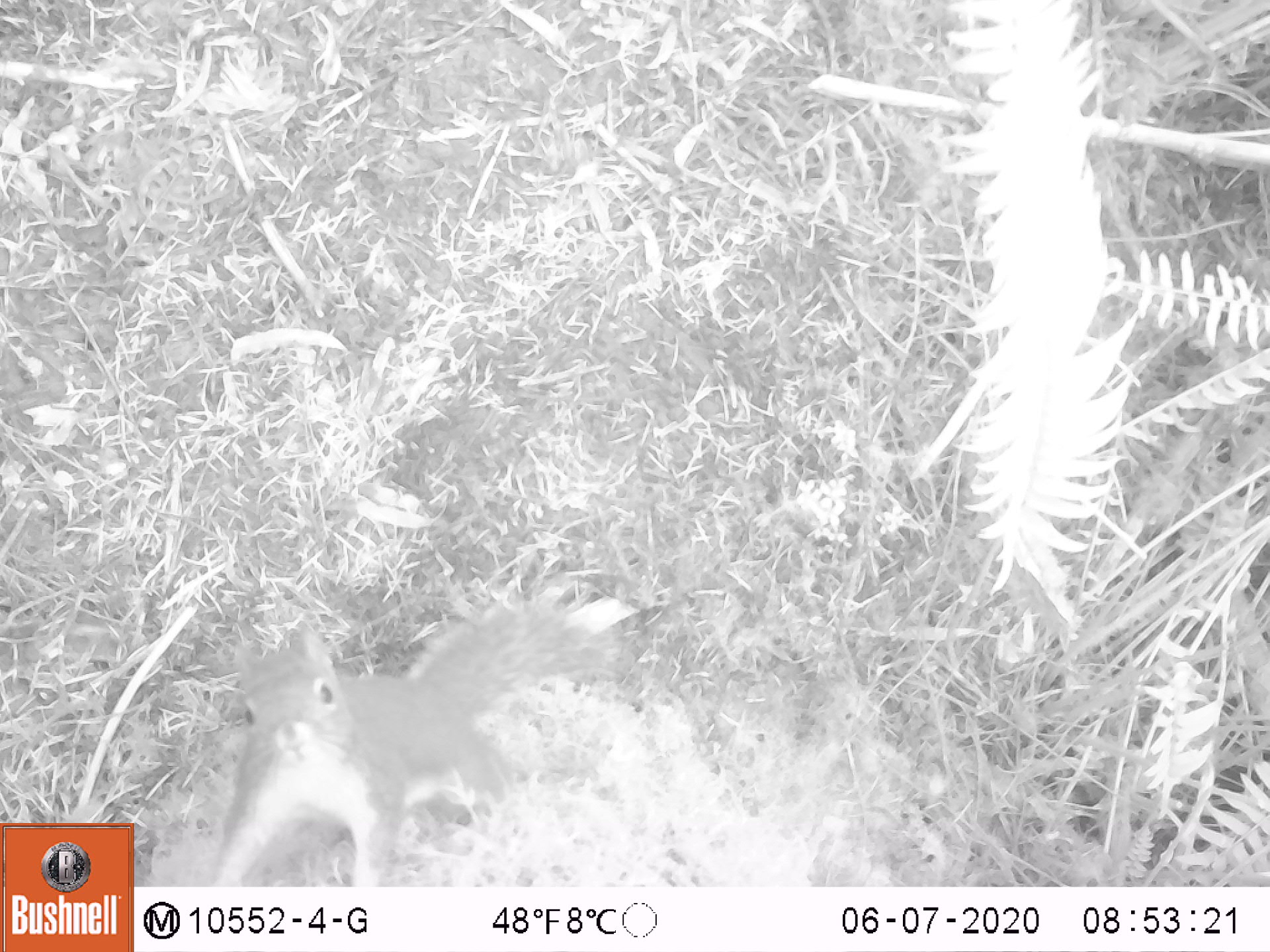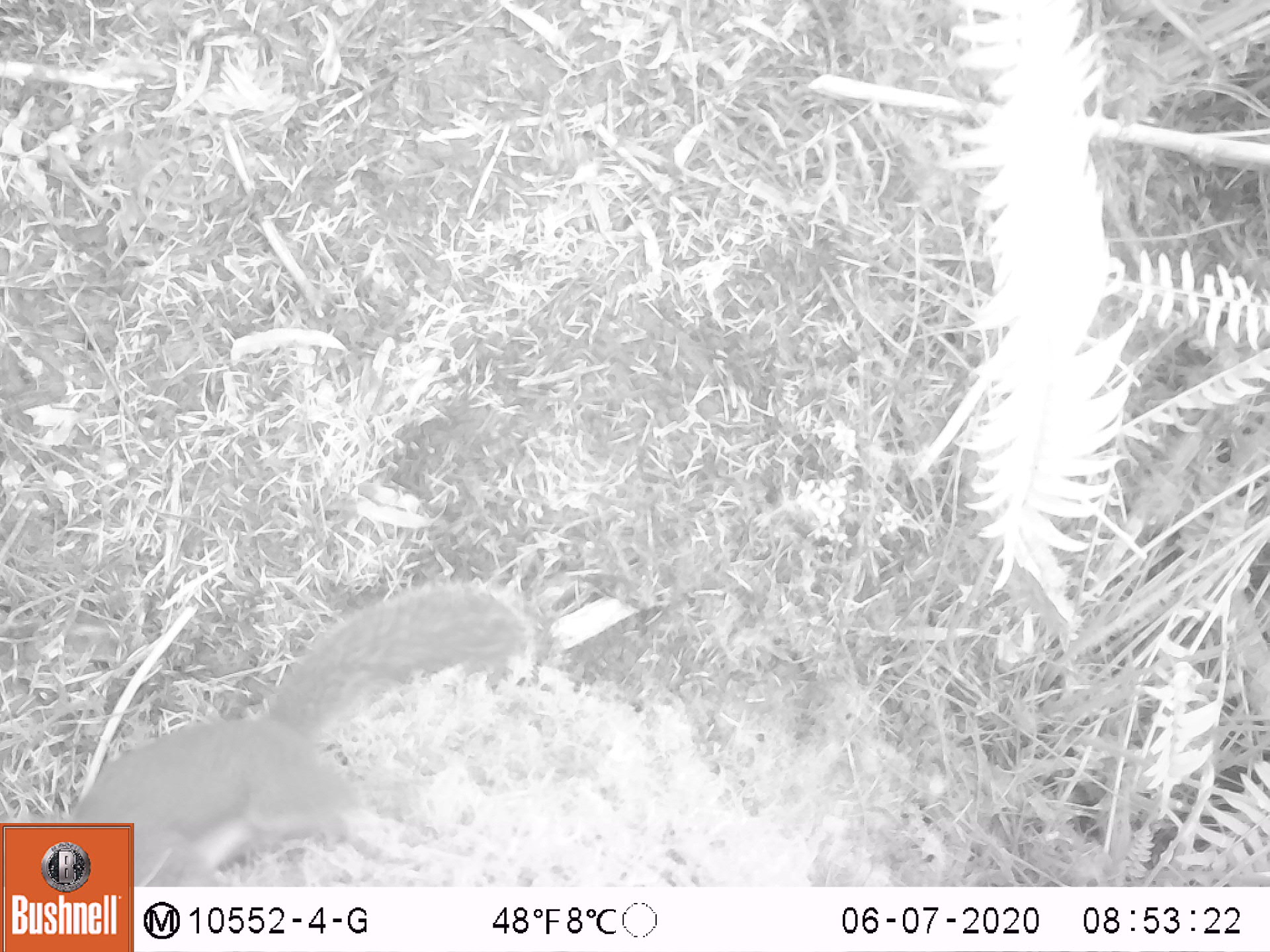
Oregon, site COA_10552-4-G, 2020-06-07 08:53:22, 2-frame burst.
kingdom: Animalia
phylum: Chordata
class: Mammalia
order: Rodentia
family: Sciuridae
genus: Tamiasciurus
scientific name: Tamiasciurus douglasii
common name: douglas squirrel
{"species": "douglas squirrel (Tamiasciurus douglasii)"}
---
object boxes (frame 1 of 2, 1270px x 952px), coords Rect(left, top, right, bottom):
douglas squirrel: Rect(197, 603, 594, 880)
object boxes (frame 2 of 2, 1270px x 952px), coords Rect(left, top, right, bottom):
douglas squirrel: Rect(69, 577, 529, 822)